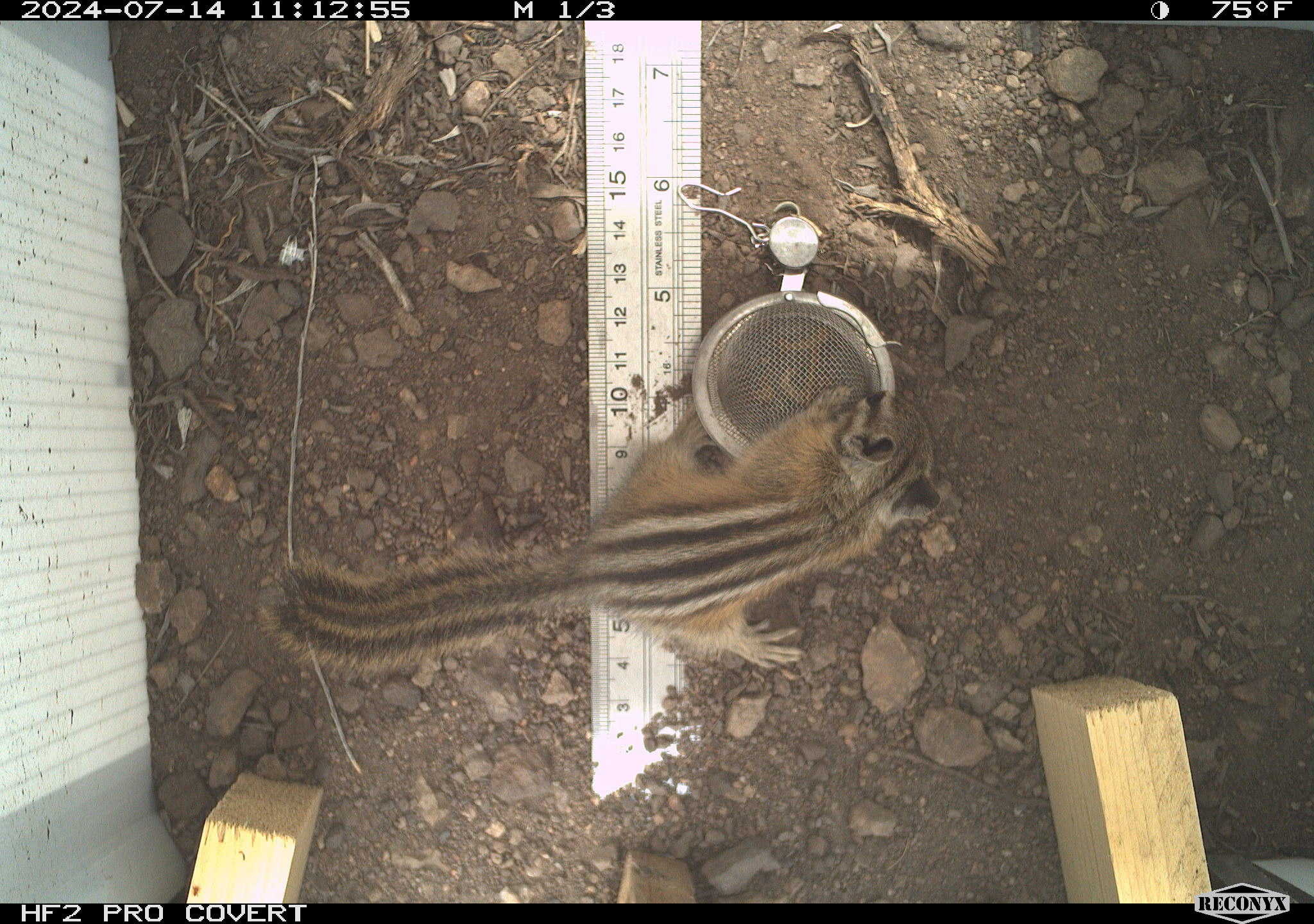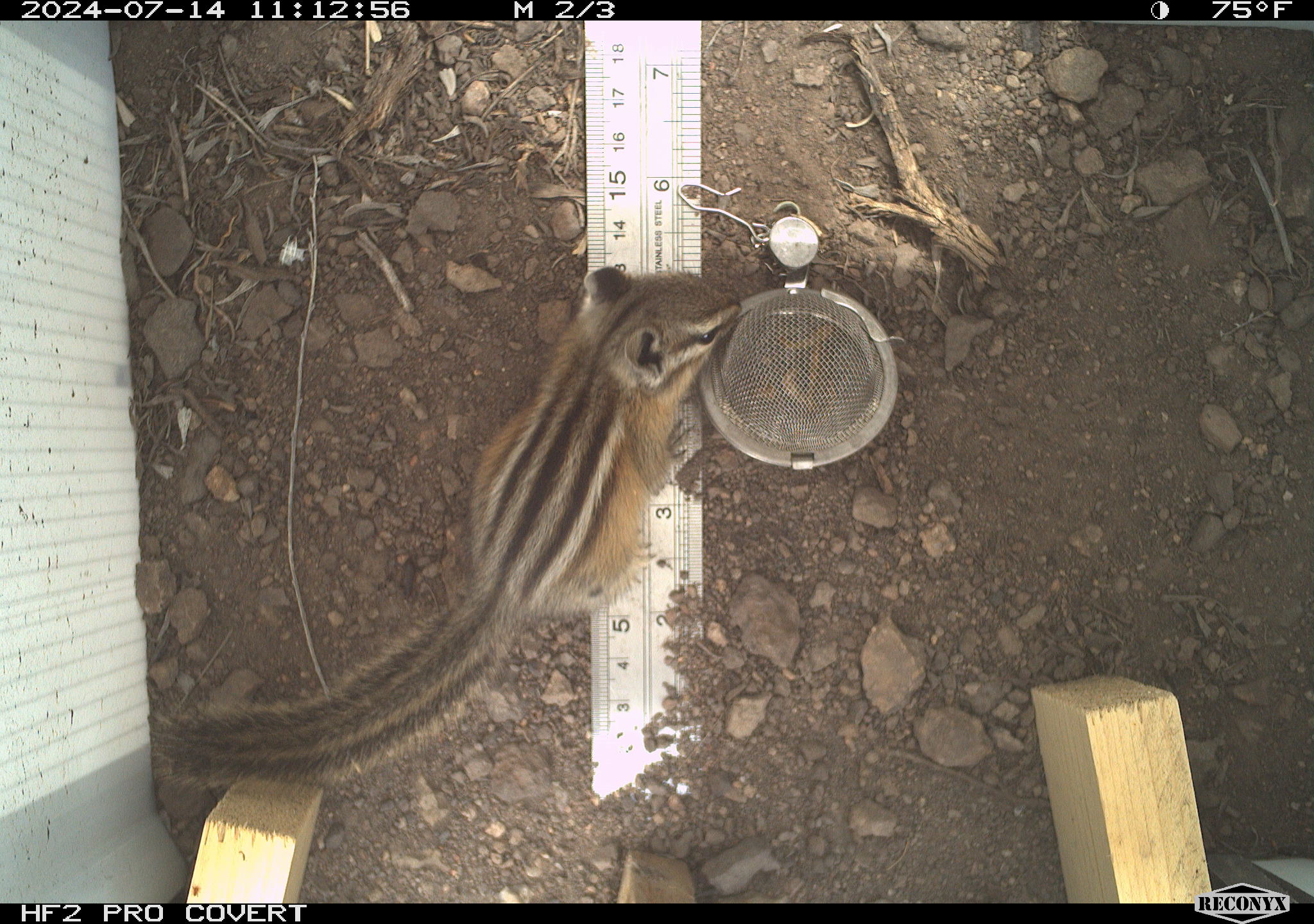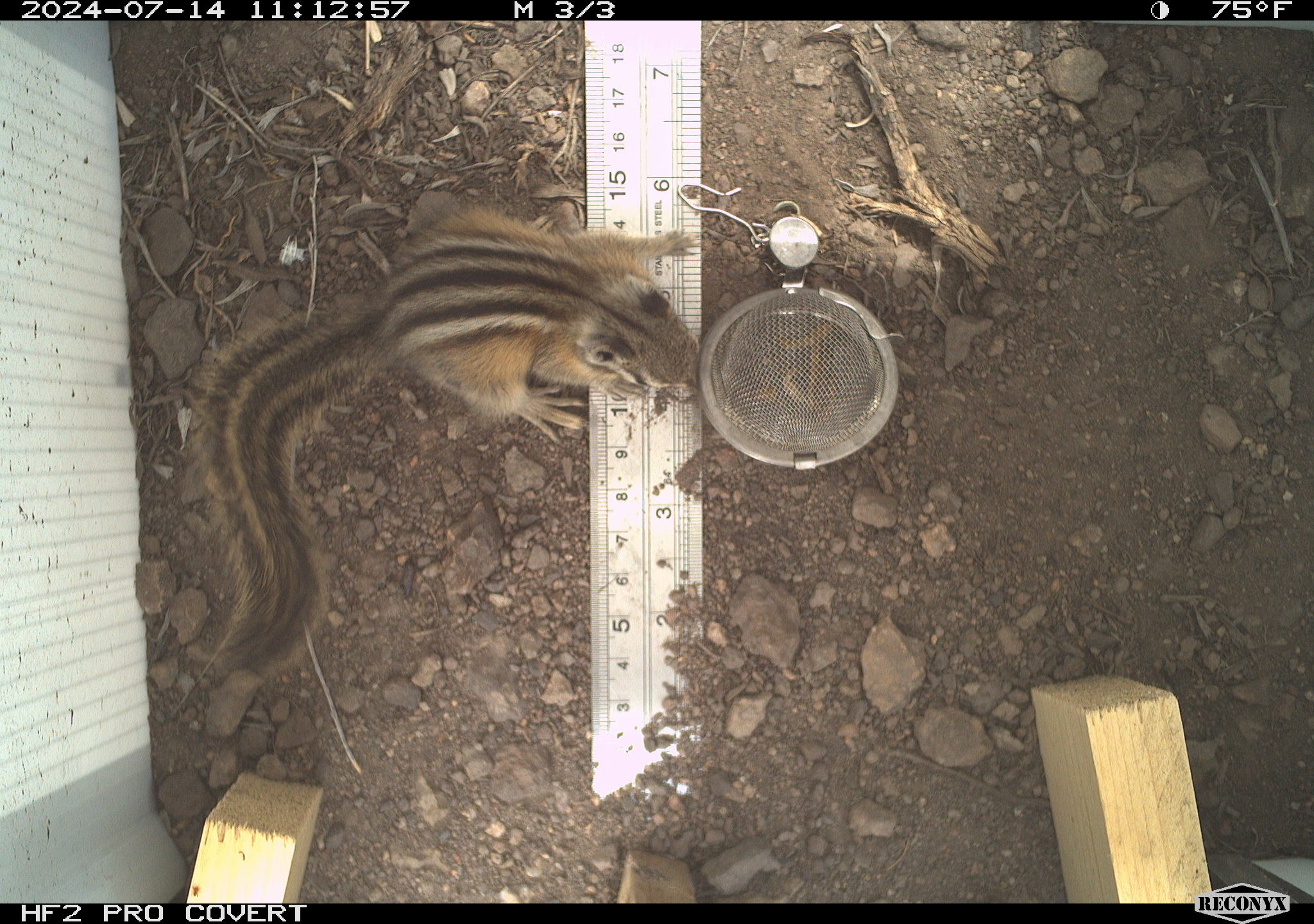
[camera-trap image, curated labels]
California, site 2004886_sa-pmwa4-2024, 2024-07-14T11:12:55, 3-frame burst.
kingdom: Animalia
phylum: Chordata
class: Mammalia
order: Rodentia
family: Sciuridae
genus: Neotamias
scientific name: Neotamias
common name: western chipmunks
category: neotamias species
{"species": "neotamias species (western chipmunks) (Neotamias)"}